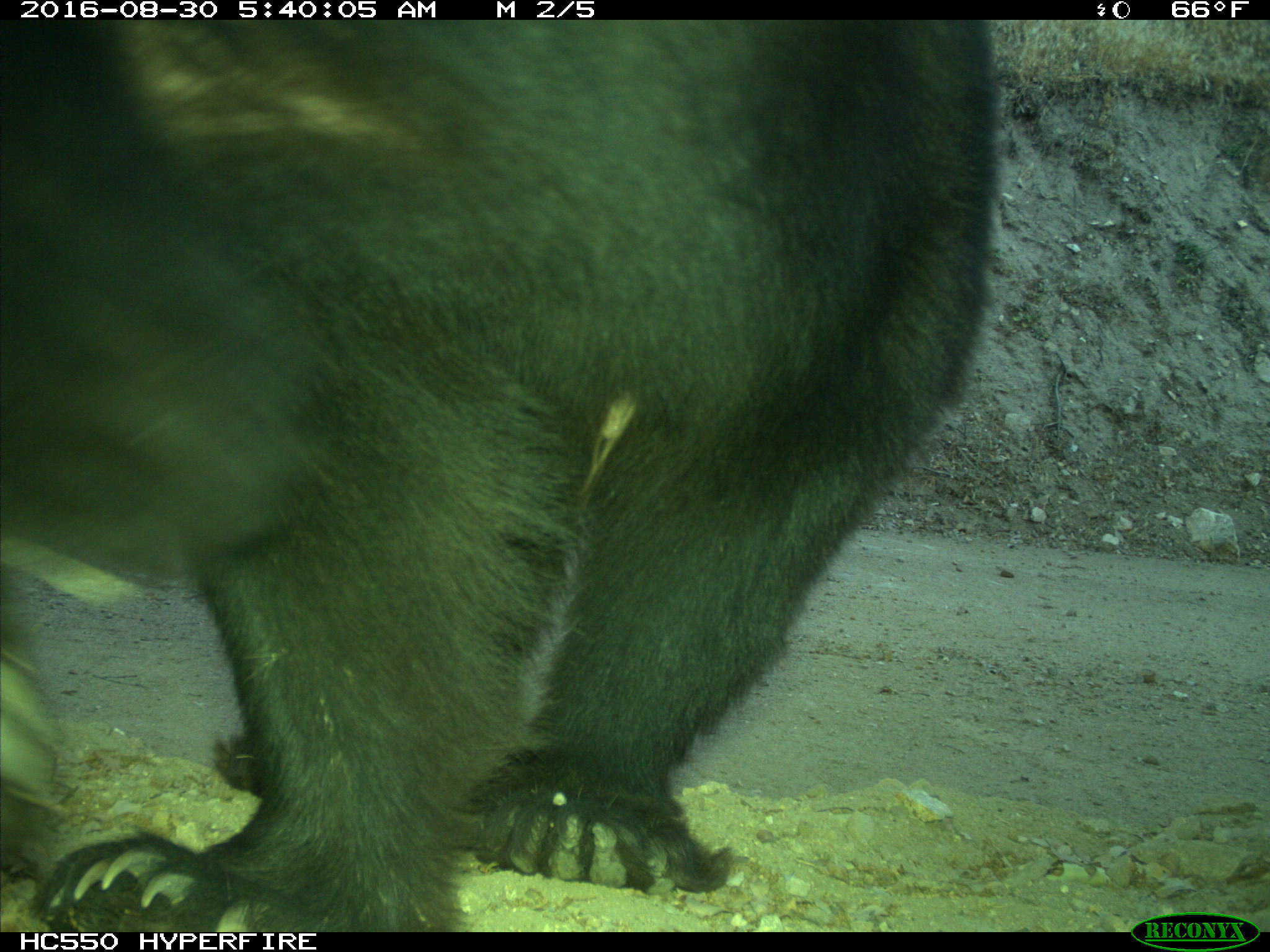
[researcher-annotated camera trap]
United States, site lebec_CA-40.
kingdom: Animalia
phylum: Chordata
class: Mammalia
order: Carnivora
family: Ursidae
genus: Ursus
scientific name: Ursus americanus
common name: american black bear